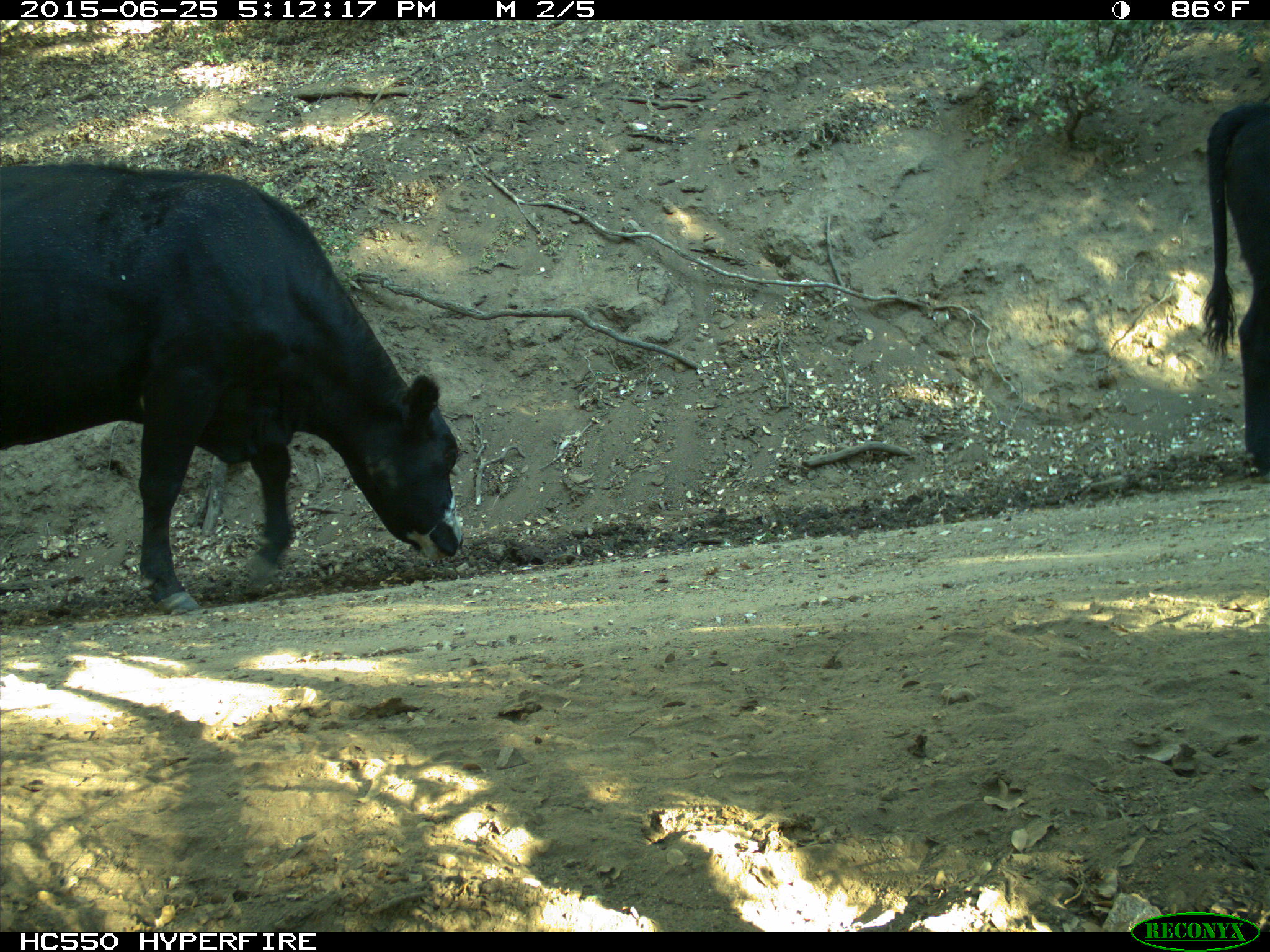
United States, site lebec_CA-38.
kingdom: Animalia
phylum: Chordata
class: Mammalia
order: Artiodactyla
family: Bovidae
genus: Bos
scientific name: Bos taurus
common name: domestic cow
Bos taurus (domestic cow).